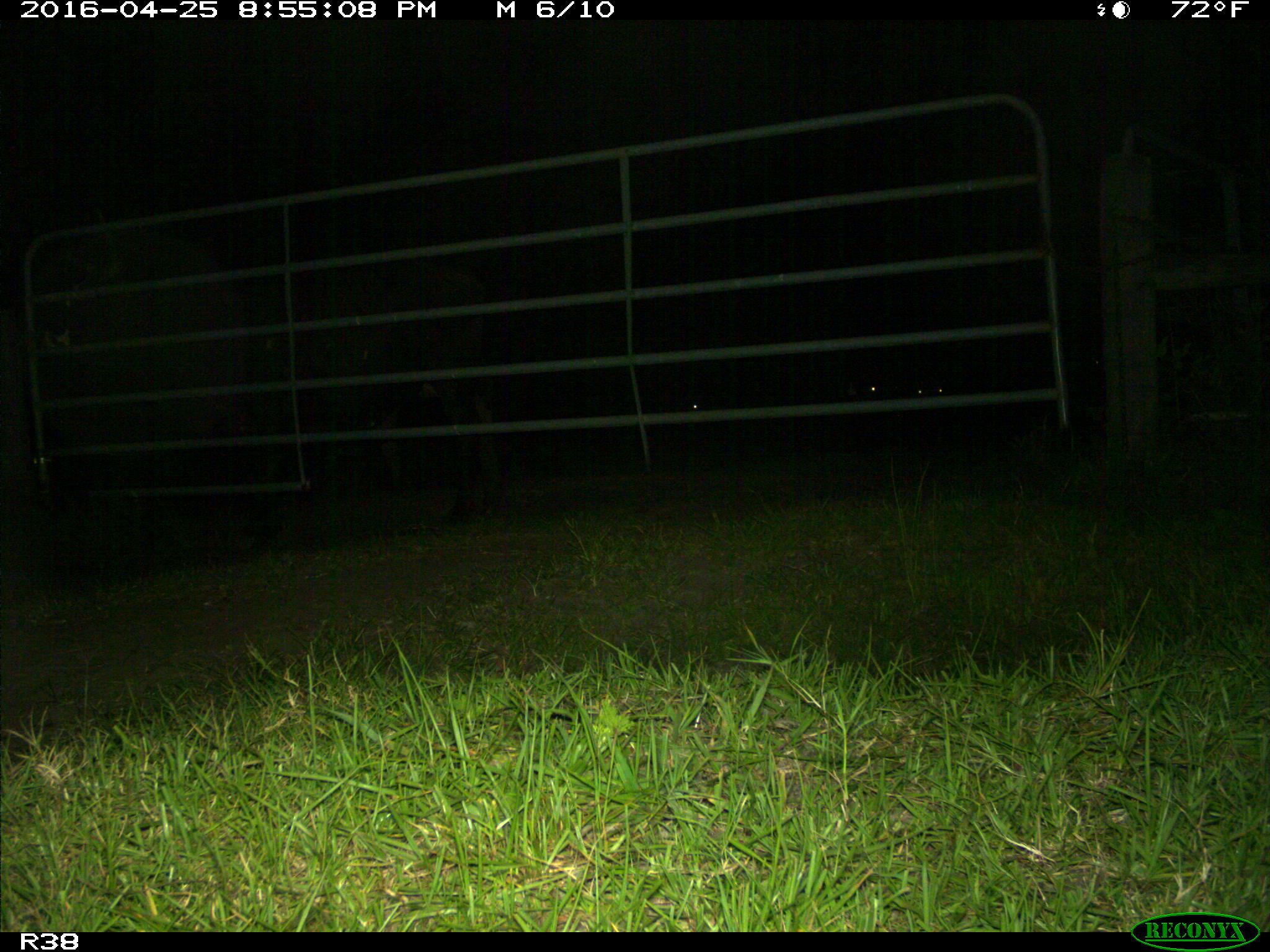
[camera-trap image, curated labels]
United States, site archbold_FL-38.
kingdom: Animalia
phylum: Chordata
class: Mammalia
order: Artiodactyla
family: Bovidae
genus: Bos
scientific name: Bos taurus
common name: domestic cow